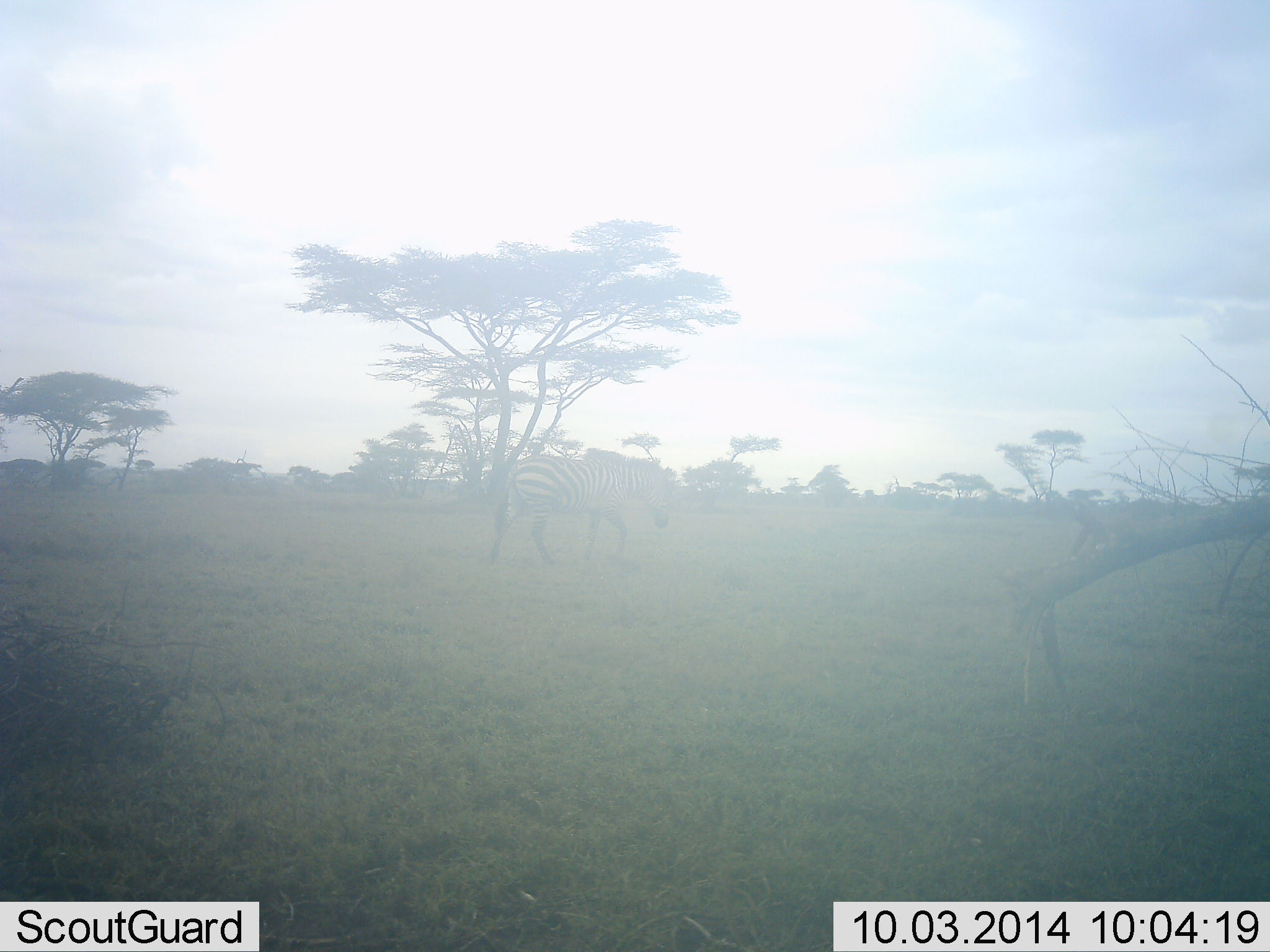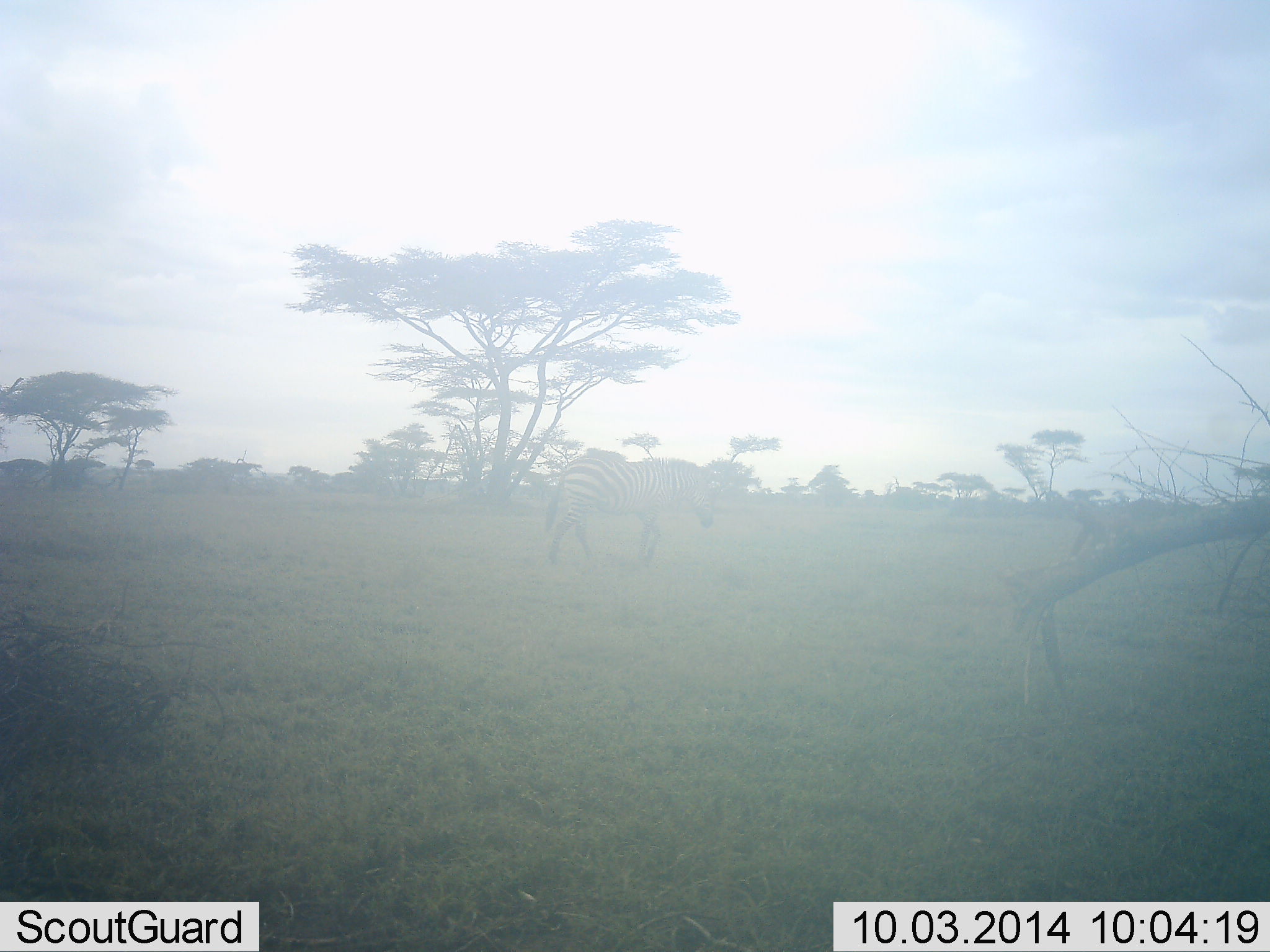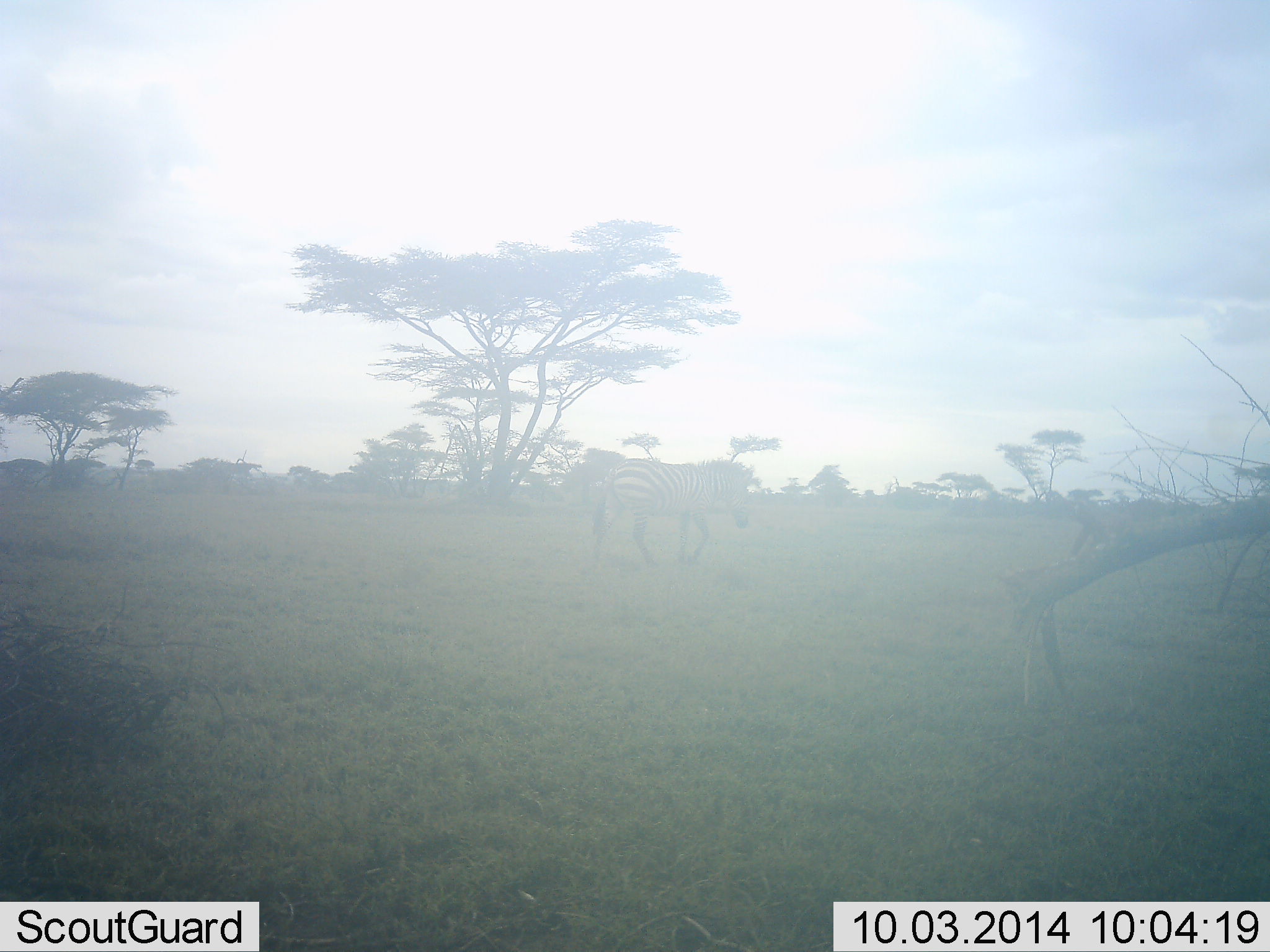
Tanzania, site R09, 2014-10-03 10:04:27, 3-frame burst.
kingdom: Animalia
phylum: Chordata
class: Mammalia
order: Perissodactyla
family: Equidae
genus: Equus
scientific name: Equus quagga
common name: plains zebra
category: zebra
Zebra (plains zebra) (Equus quagga), count 1. Behavior (volunteer vote fractions): standing 0%, resting 0%, moving 100%, interacting 0%. Young present (vote fraction): 0%. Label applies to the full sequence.